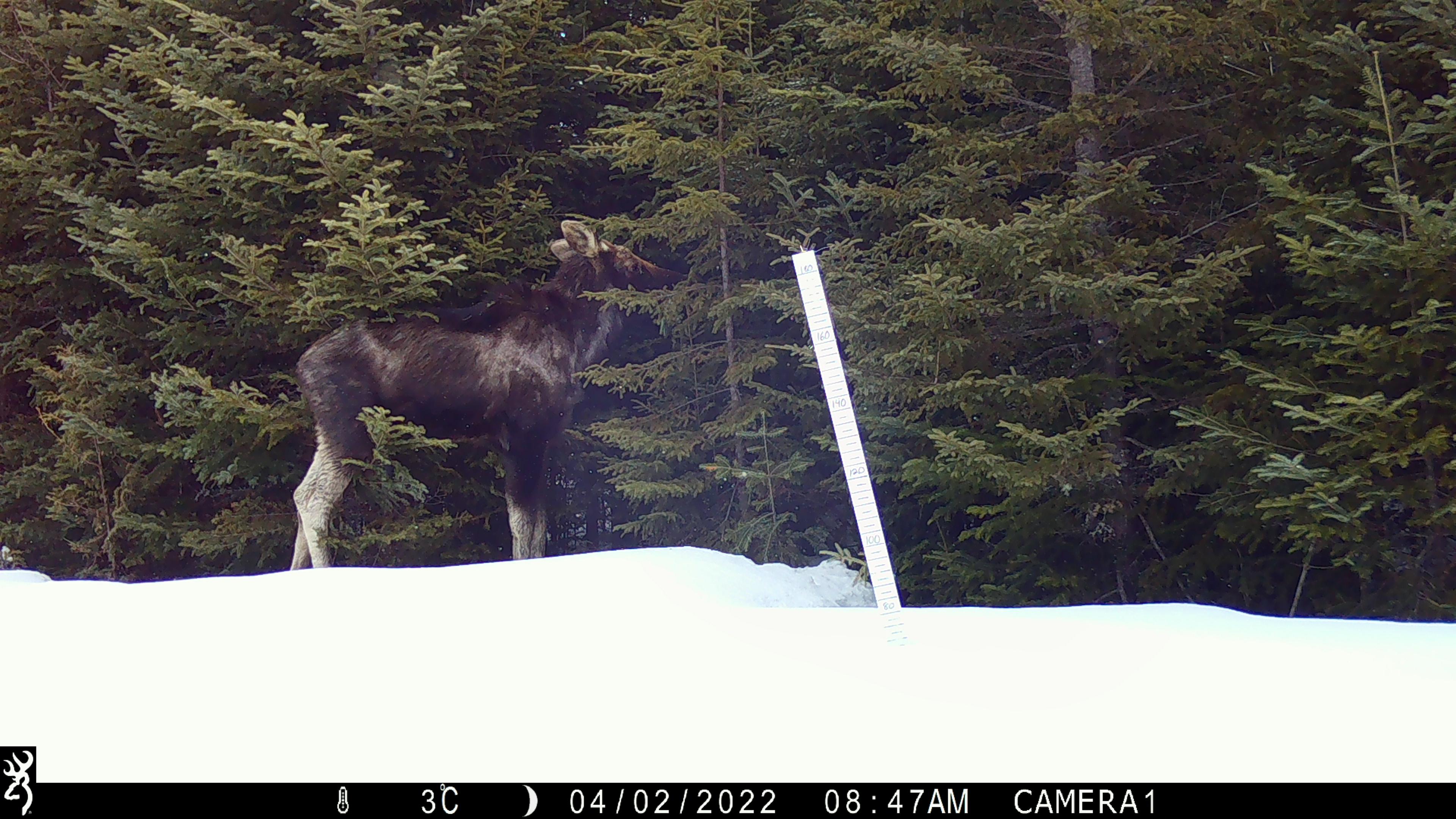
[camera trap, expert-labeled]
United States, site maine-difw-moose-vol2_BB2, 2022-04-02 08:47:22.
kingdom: Animalia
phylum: Chordata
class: Mammalia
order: Artiodactyla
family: Cervidae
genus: Alces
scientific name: Alces alces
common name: moose